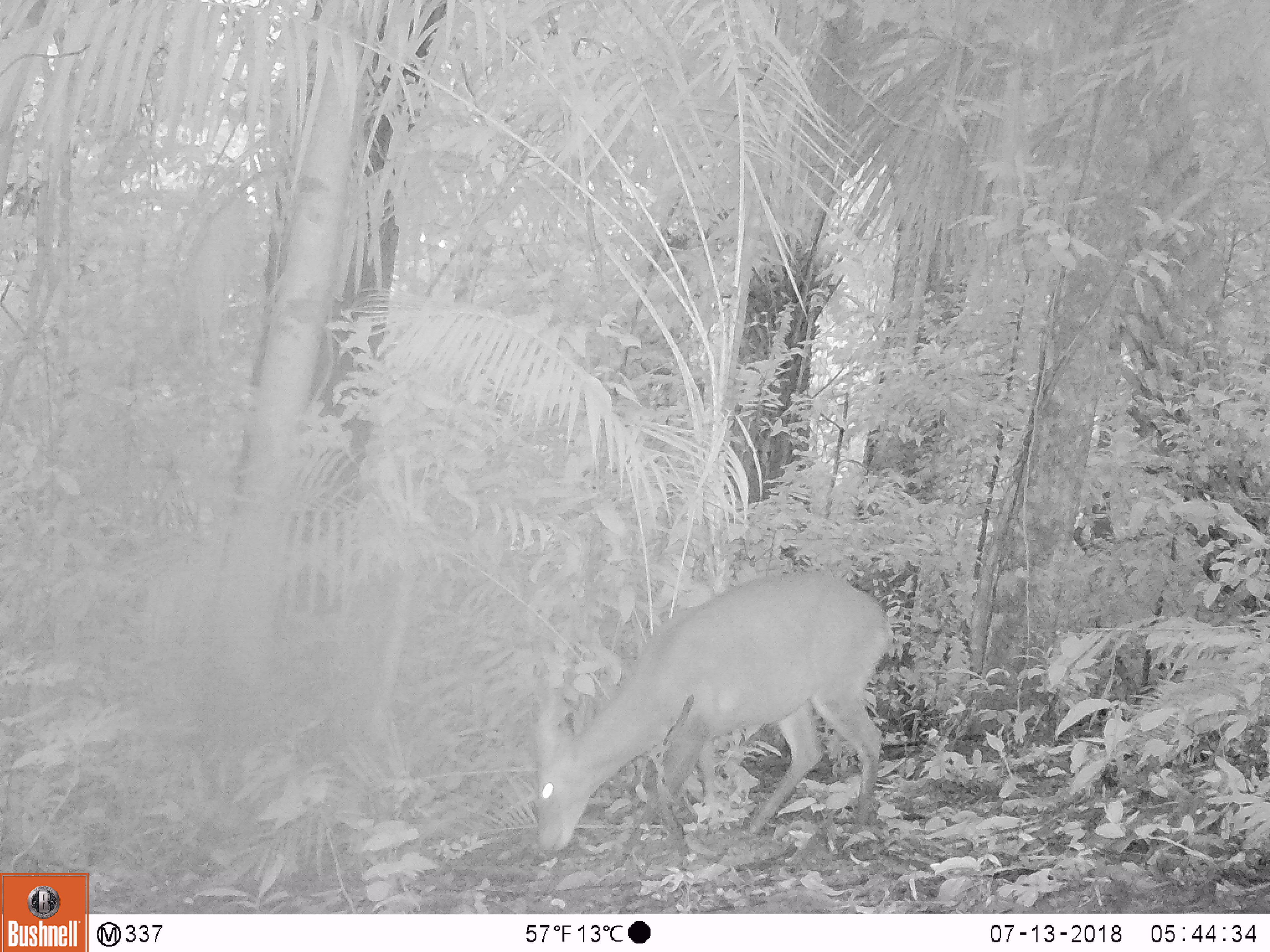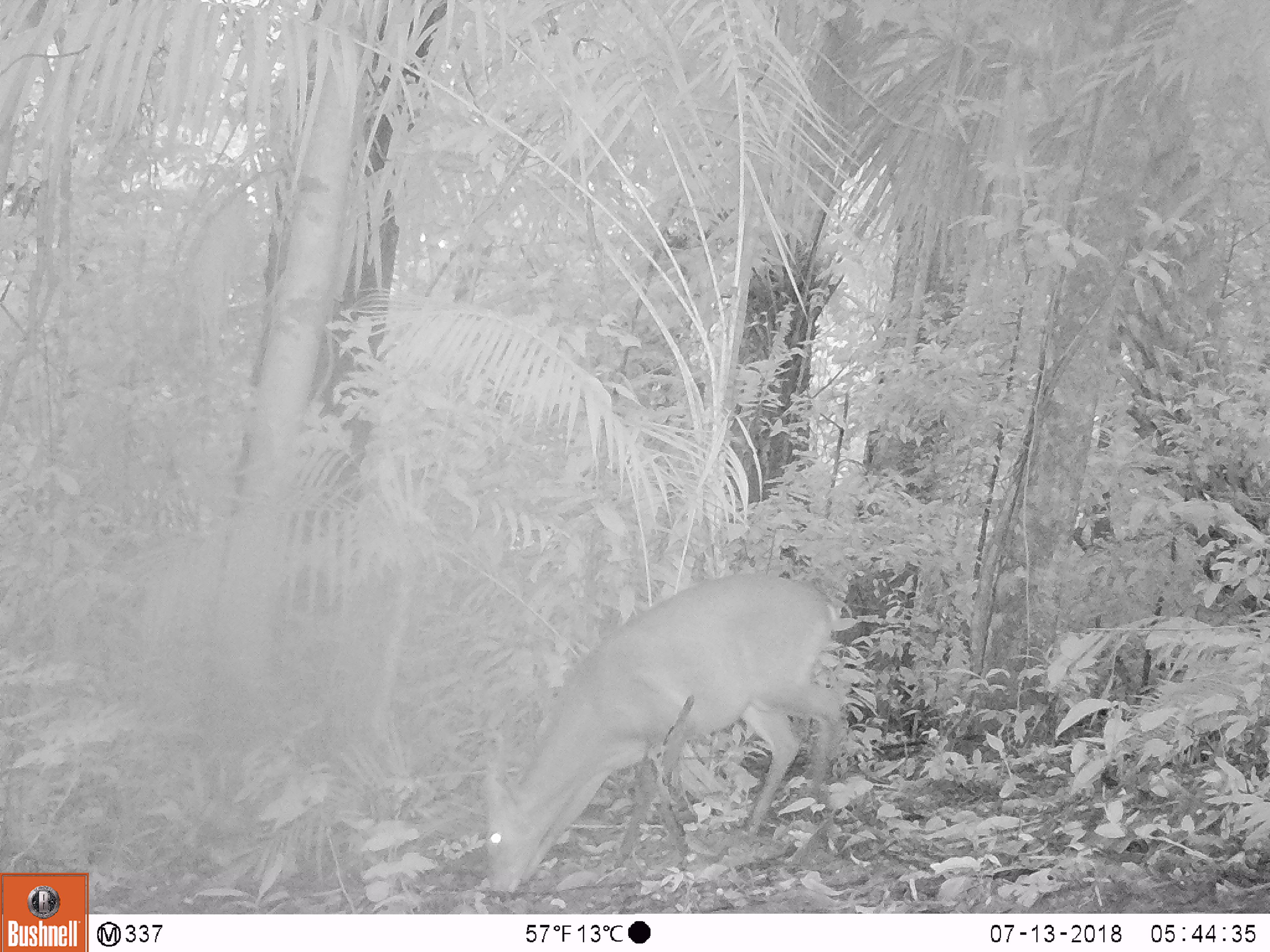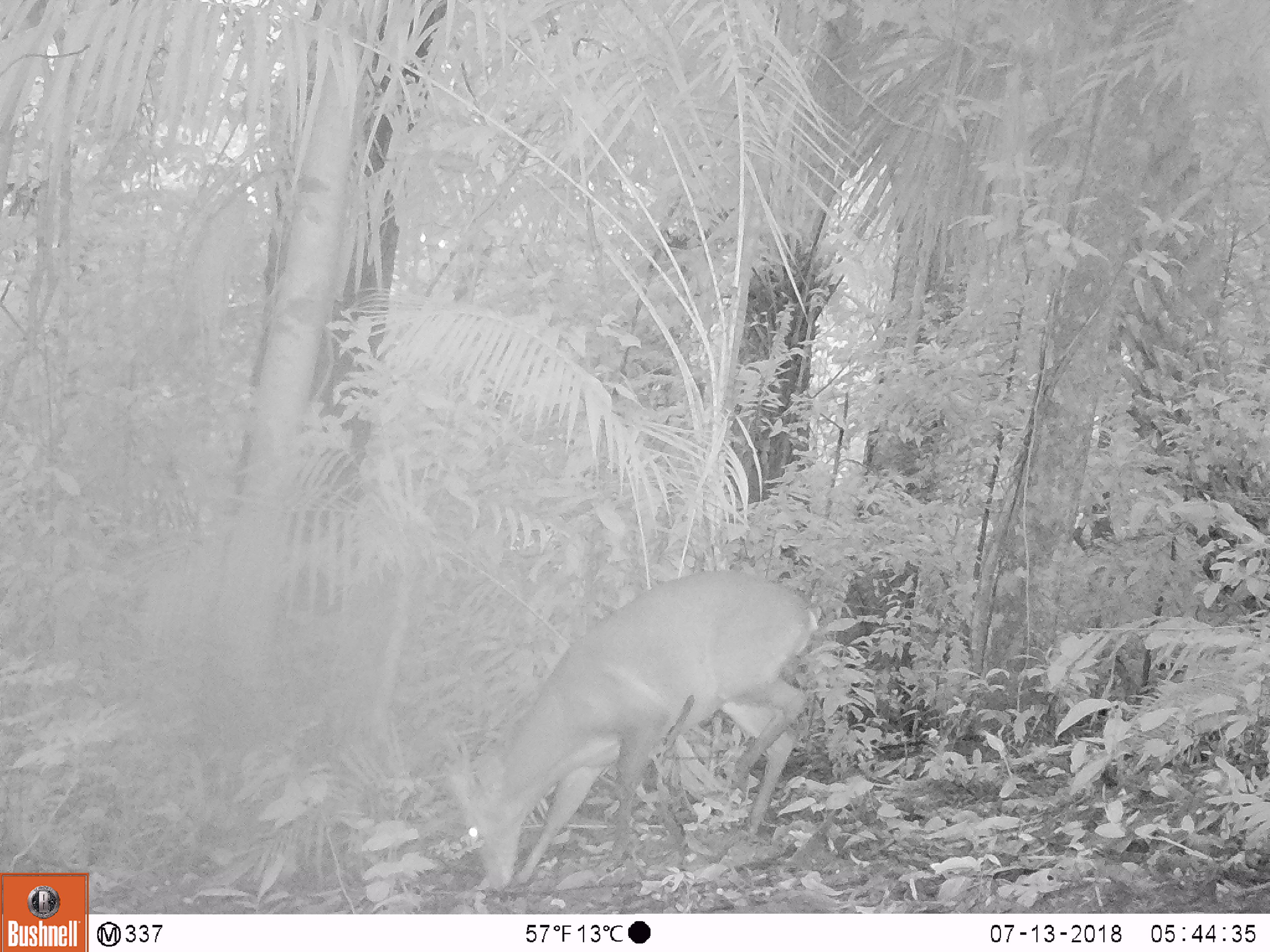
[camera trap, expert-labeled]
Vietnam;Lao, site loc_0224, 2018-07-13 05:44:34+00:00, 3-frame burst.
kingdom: Animalia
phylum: Chordata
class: Mammalia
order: Artiodactyla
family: Cervidae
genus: Muntiacus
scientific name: Muntiacus vuquangensis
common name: large-antlered muntjac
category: large antlered muntjac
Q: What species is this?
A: Large antlered muntjac (large-antlered muntjac) (Muntiacus vuquangensis).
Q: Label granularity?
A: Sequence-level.